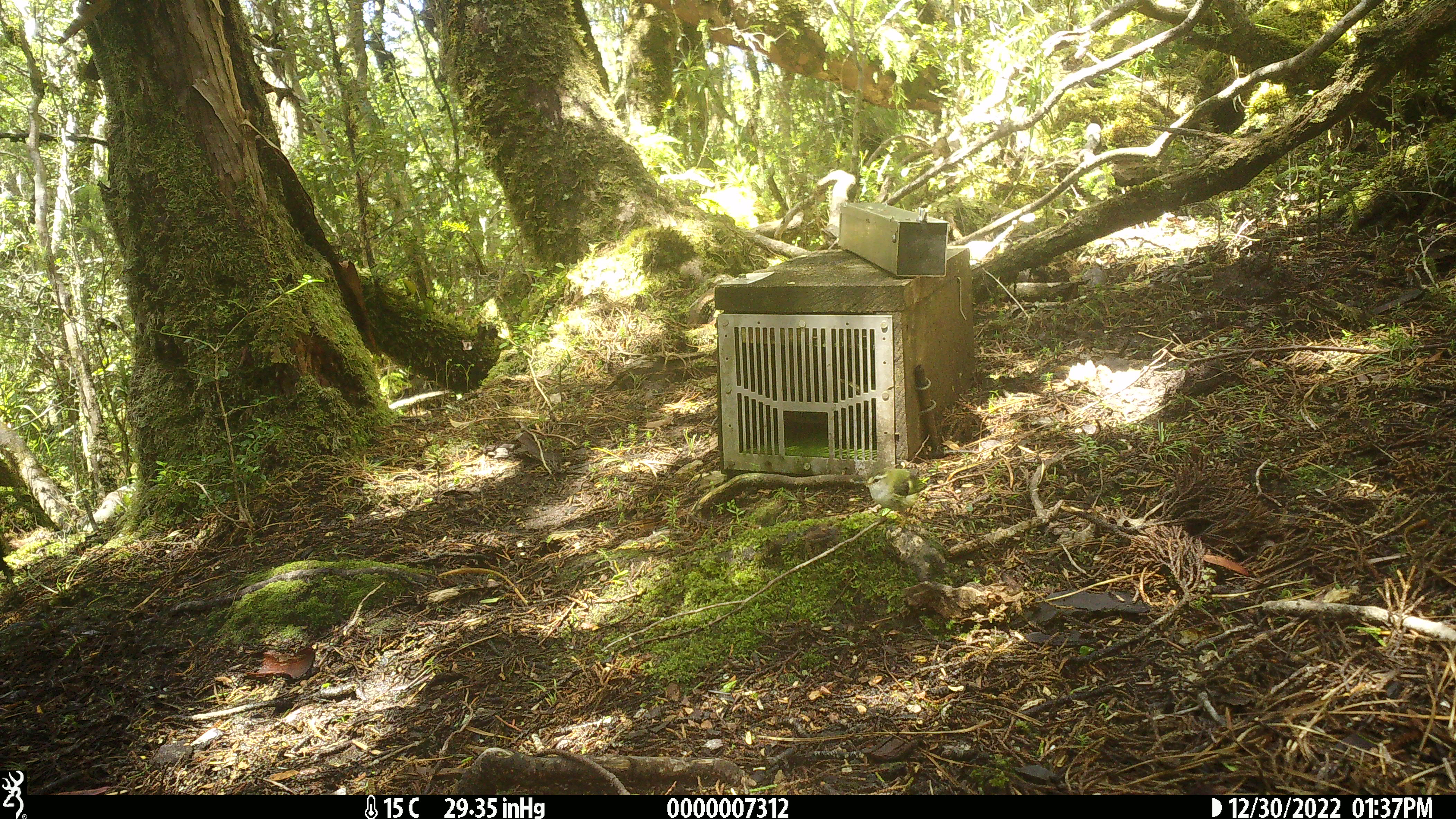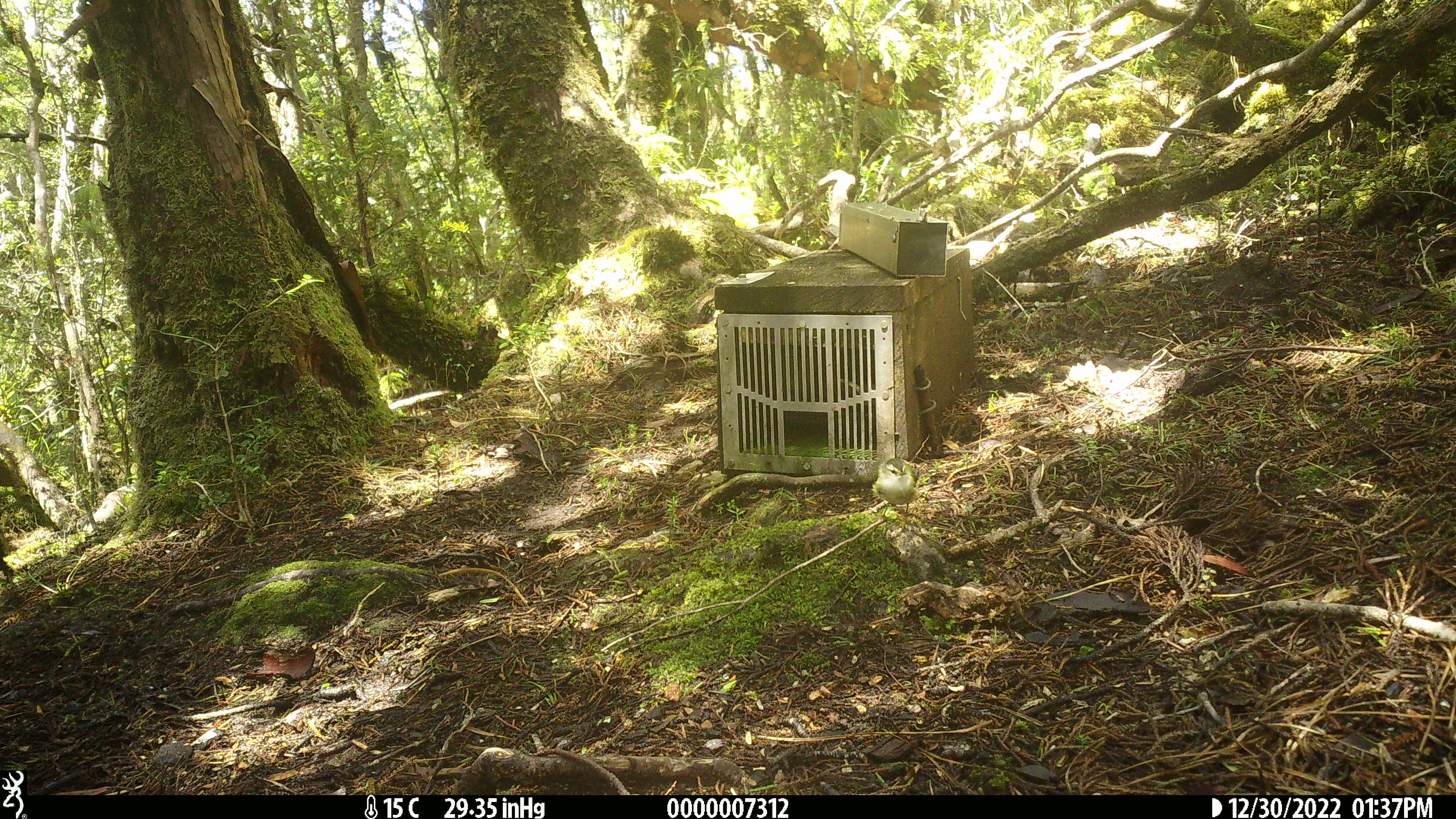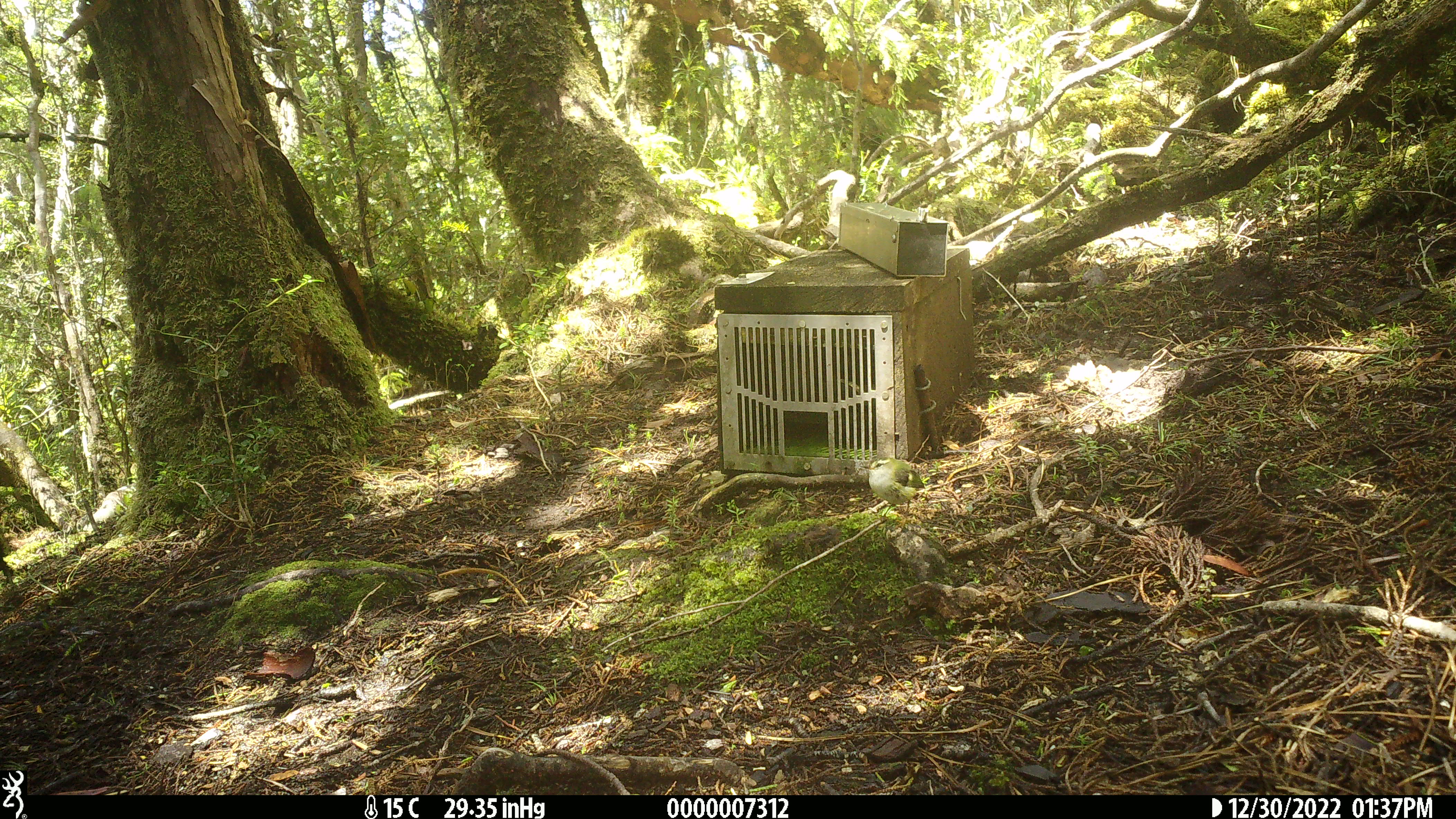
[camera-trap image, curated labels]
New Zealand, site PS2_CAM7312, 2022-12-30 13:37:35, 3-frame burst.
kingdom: Animalia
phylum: Chordata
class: Aves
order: Passeriformes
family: Acanthisittidae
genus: Acanthisitta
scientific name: Acanthisitta chloris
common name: rifleman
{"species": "rifleman (Acanthisitta chloris)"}